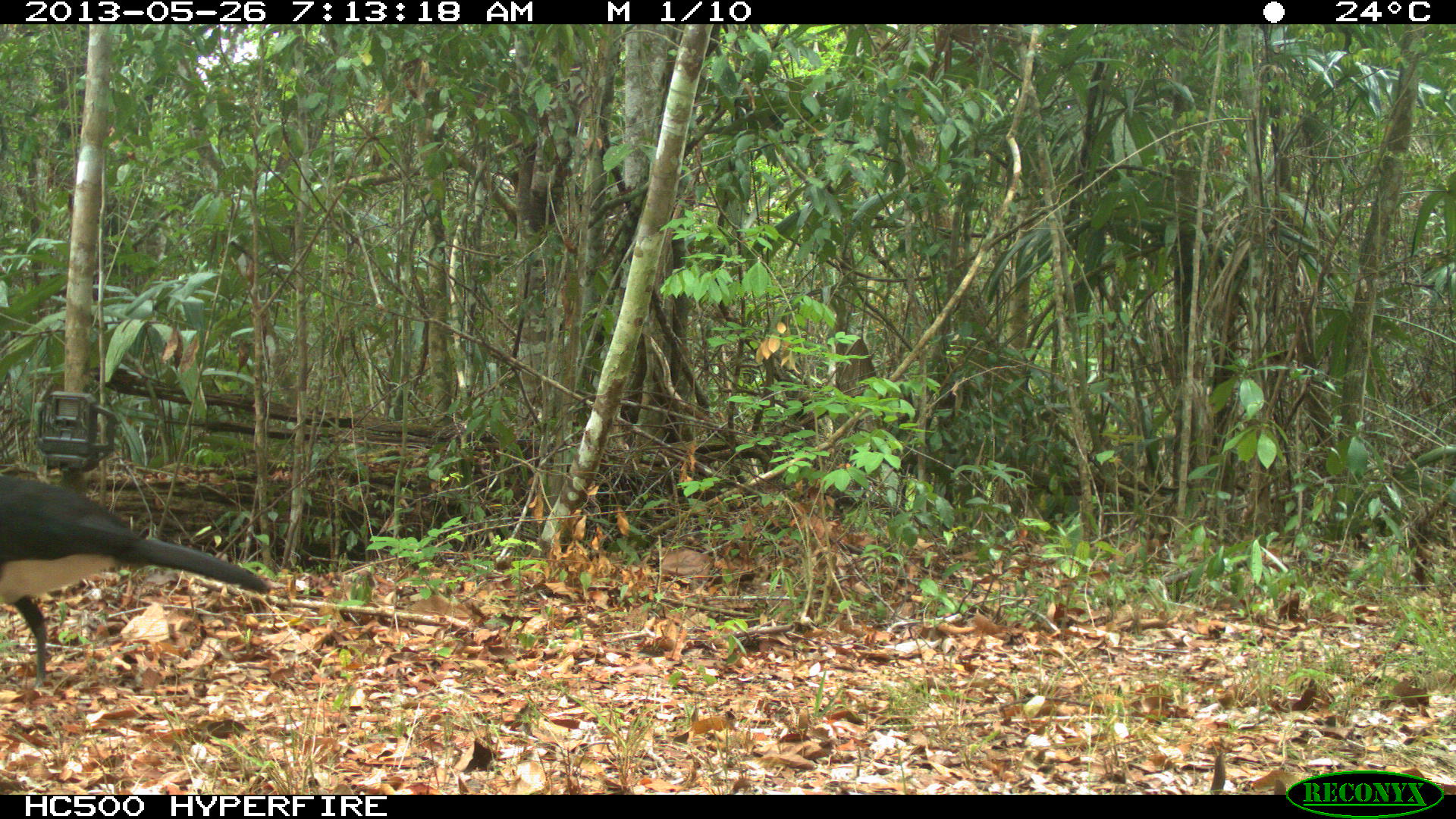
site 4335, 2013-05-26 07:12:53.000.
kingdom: Animalia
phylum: Chordata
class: Aves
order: Galliformes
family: Cracidae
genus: Crax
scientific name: Crax rubra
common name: great curassow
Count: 1.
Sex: male.